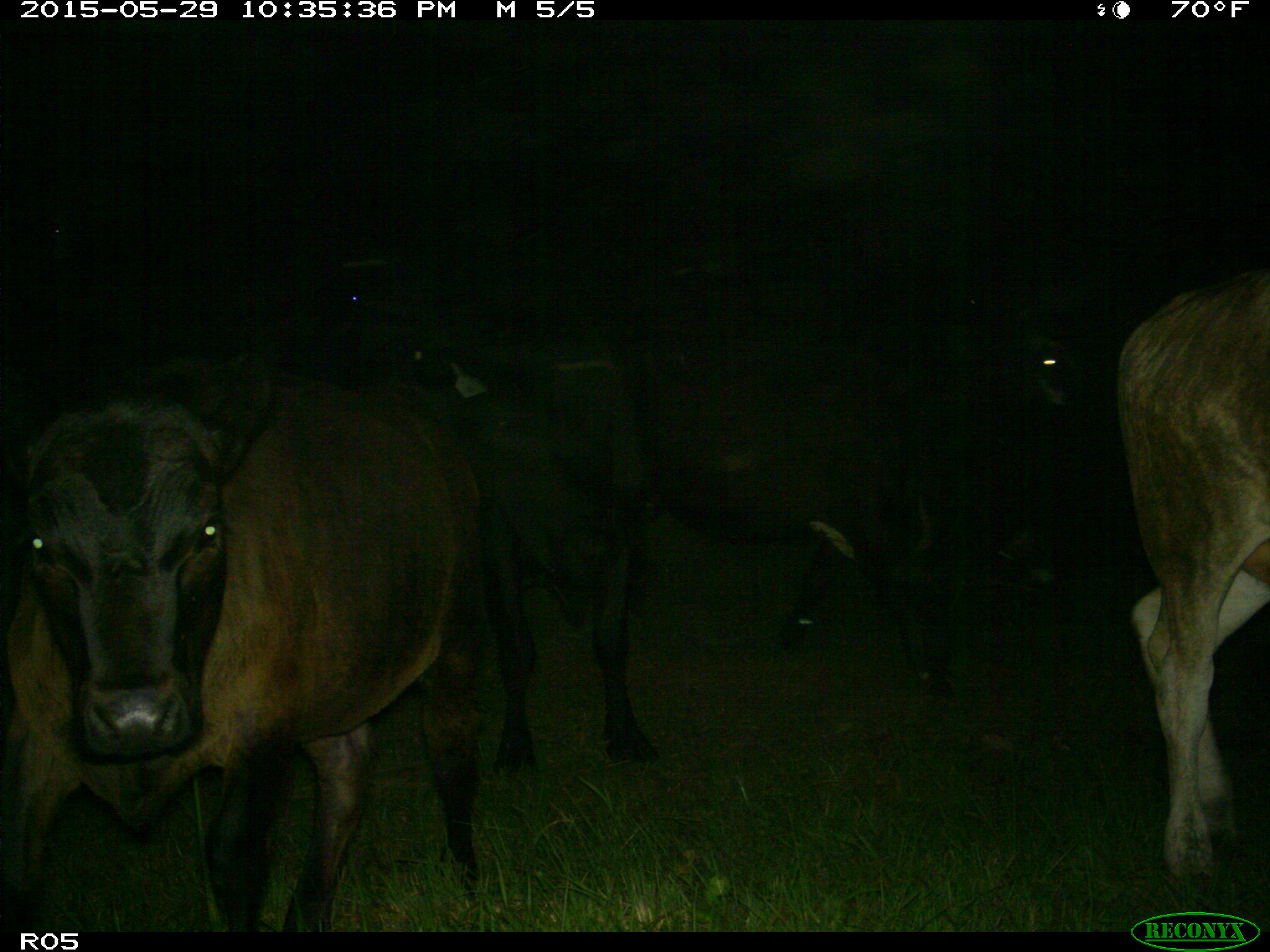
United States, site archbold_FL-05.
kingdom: Animalia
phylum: Chordata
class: Mammalia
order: Artiodactyla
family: Bovidae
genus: Bos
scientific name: Bos taurus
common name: domestic cow